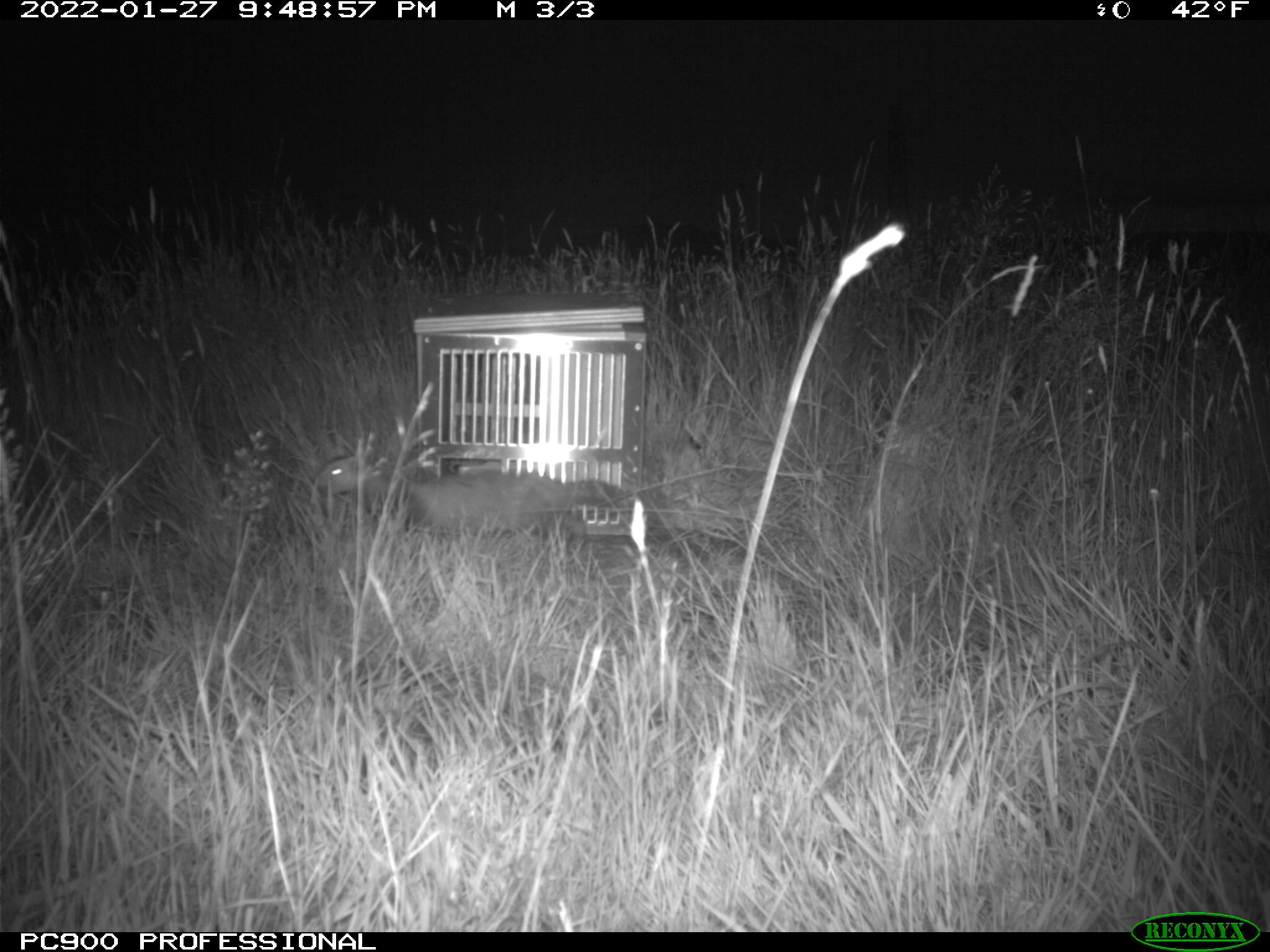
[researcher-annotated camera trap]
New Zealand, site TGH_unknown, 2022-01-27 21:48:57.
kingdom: Animalia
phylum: Chordata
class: Mammalia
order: Carnivora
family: Mustelidae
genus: Mustela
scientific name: Mustela furo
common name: ferret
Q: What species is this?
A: Ferret (Mustela furo).